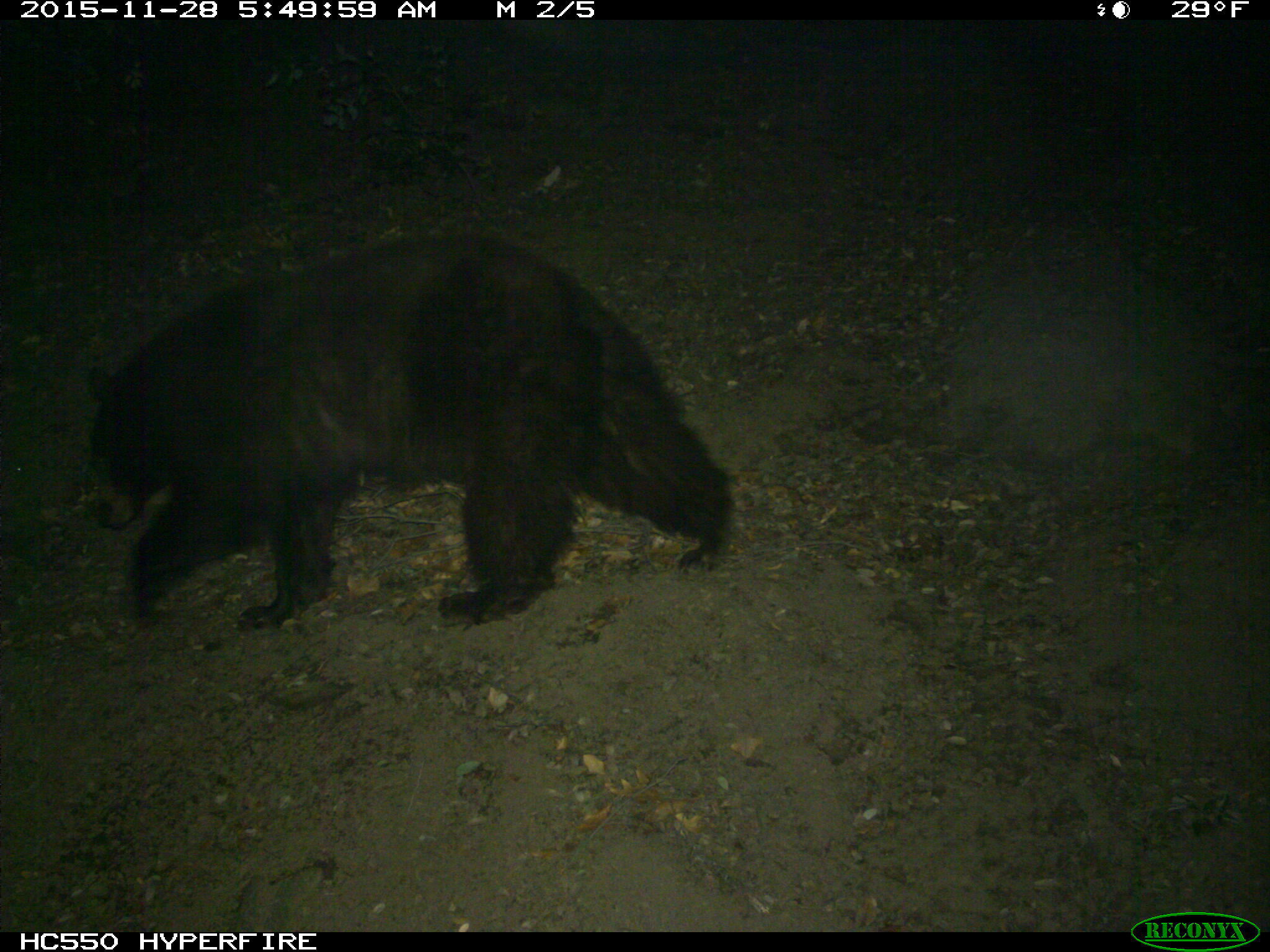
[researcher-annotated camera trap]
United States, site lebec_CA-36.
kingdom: Animalia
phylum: Chordata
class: Mammalia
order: Carnivora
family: Ursidae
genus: Ursus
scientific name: Ursus americanus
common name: american black bear